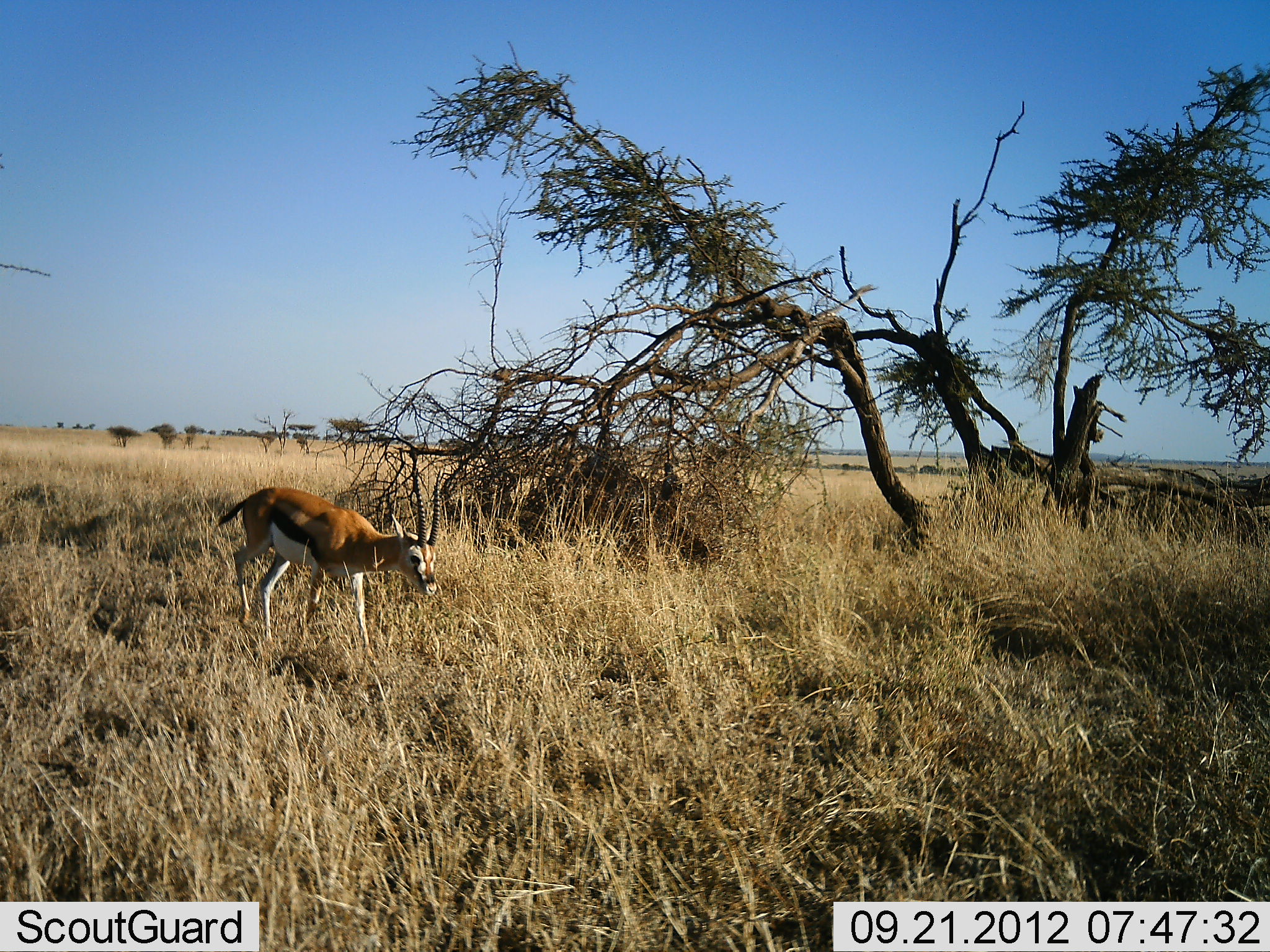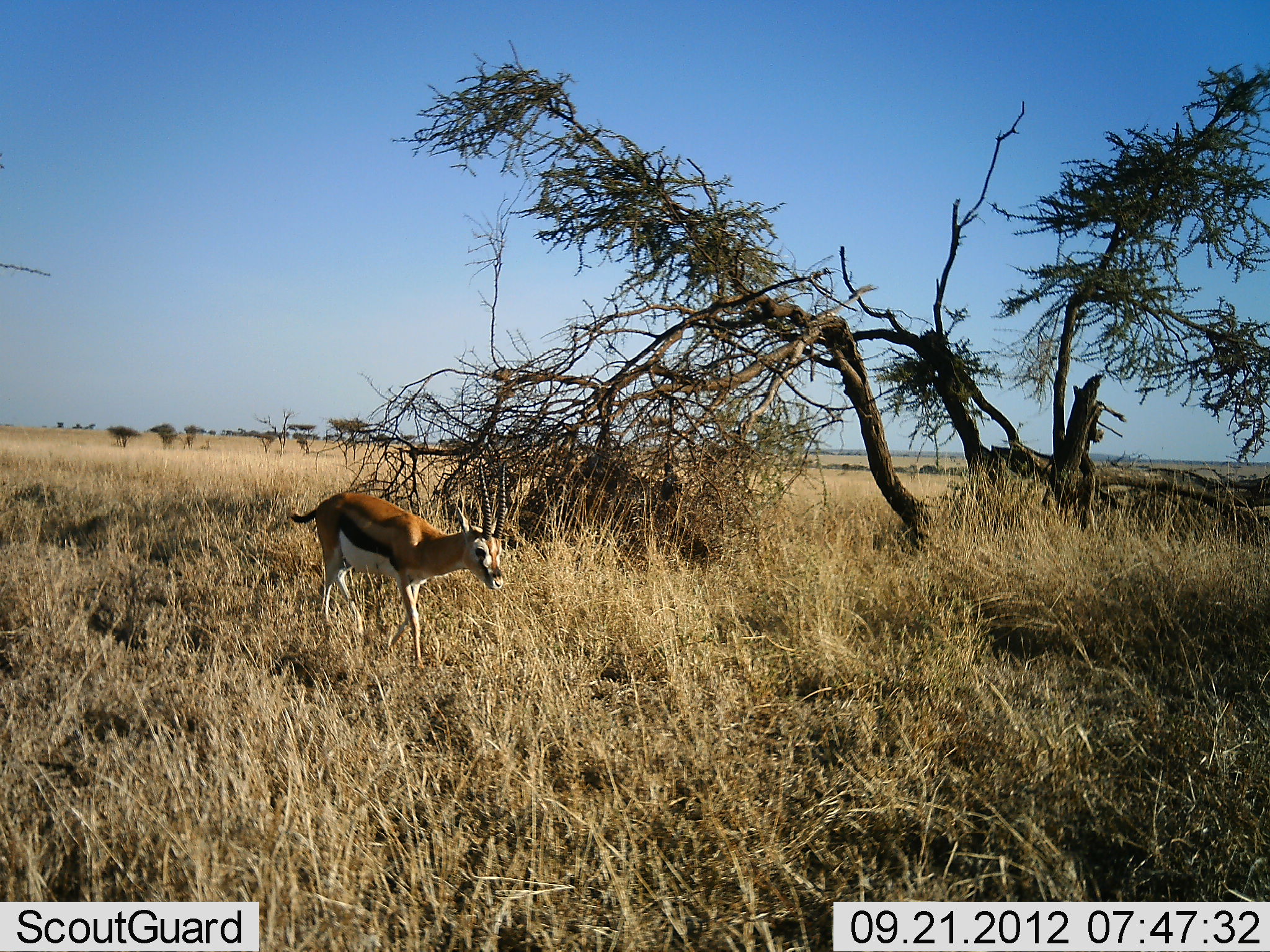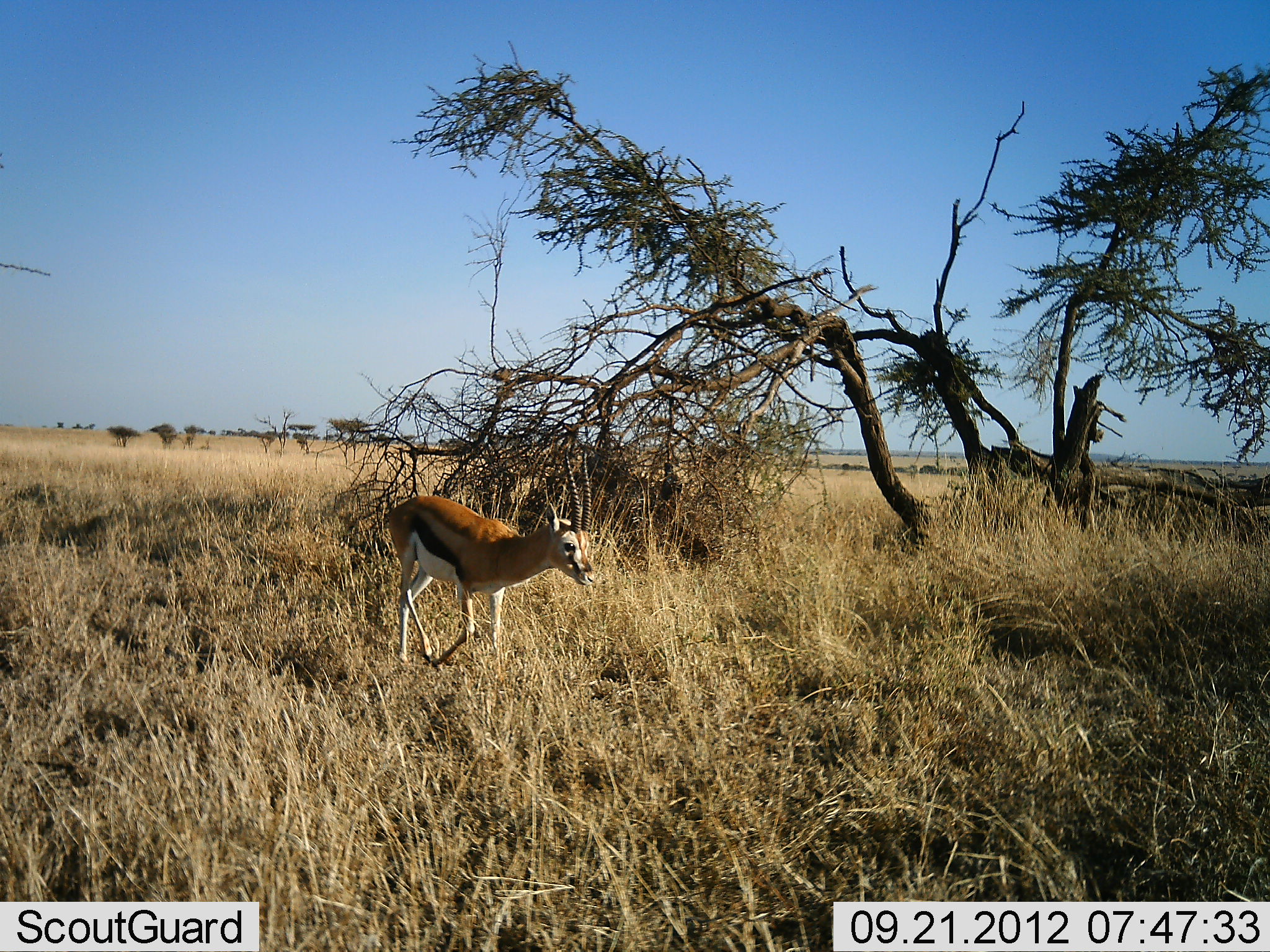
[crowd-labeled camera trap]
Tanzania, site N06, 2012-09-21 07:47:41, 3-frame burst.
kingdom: Animalia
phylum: Chordata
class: Mammalia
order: Artiodactyla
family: Bovidae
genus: Eudorcas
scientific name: Eudorcas thomsonii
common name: thomson's gazelle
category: gazellethomsons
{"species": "gazellethomsons (thomson's gazelle) (Eudorcas thomsonii)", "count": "1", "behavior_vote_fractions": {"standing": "0%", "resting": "0%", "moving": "100%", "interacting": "0%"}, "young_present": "0%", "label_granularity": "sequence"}